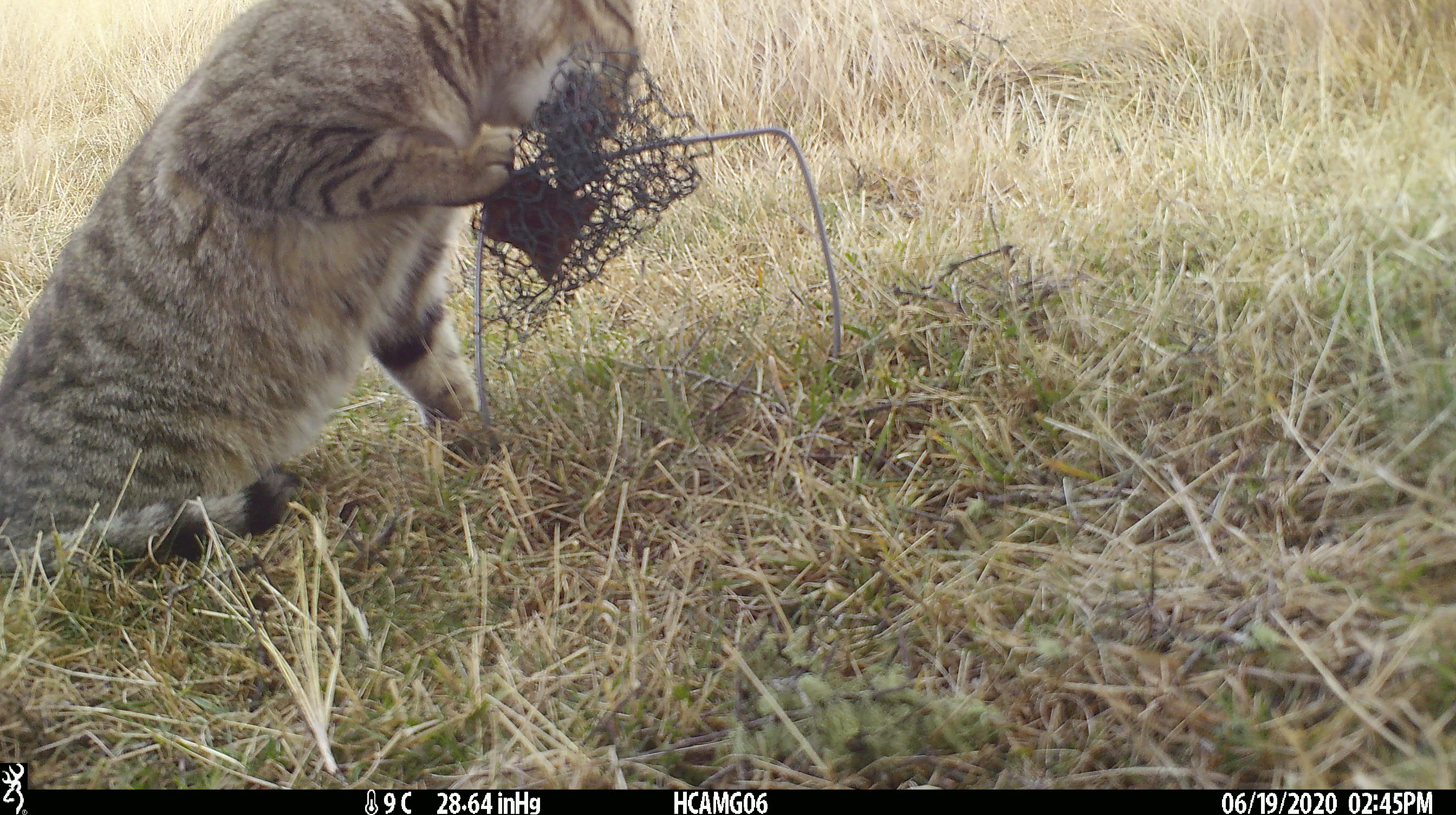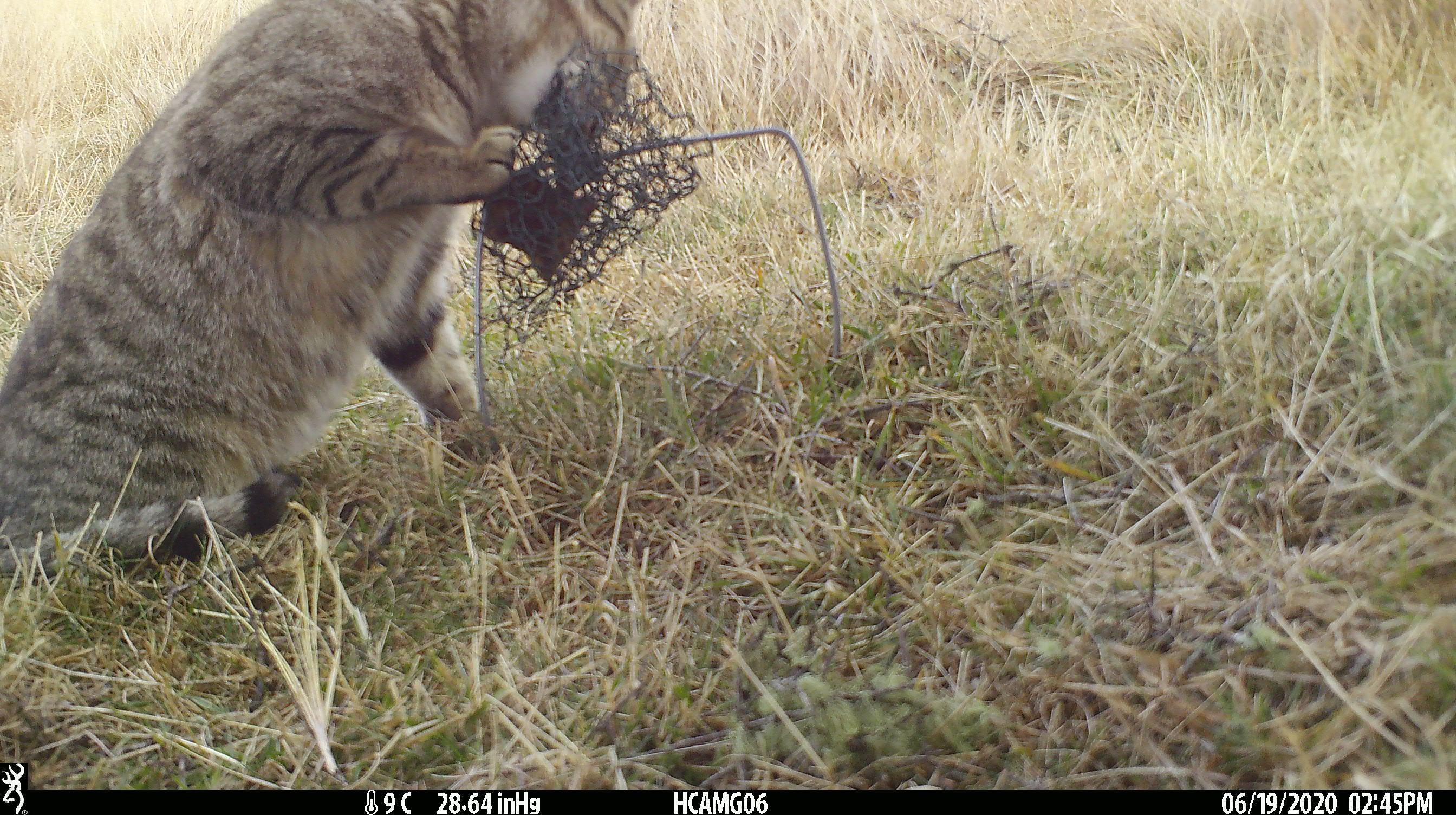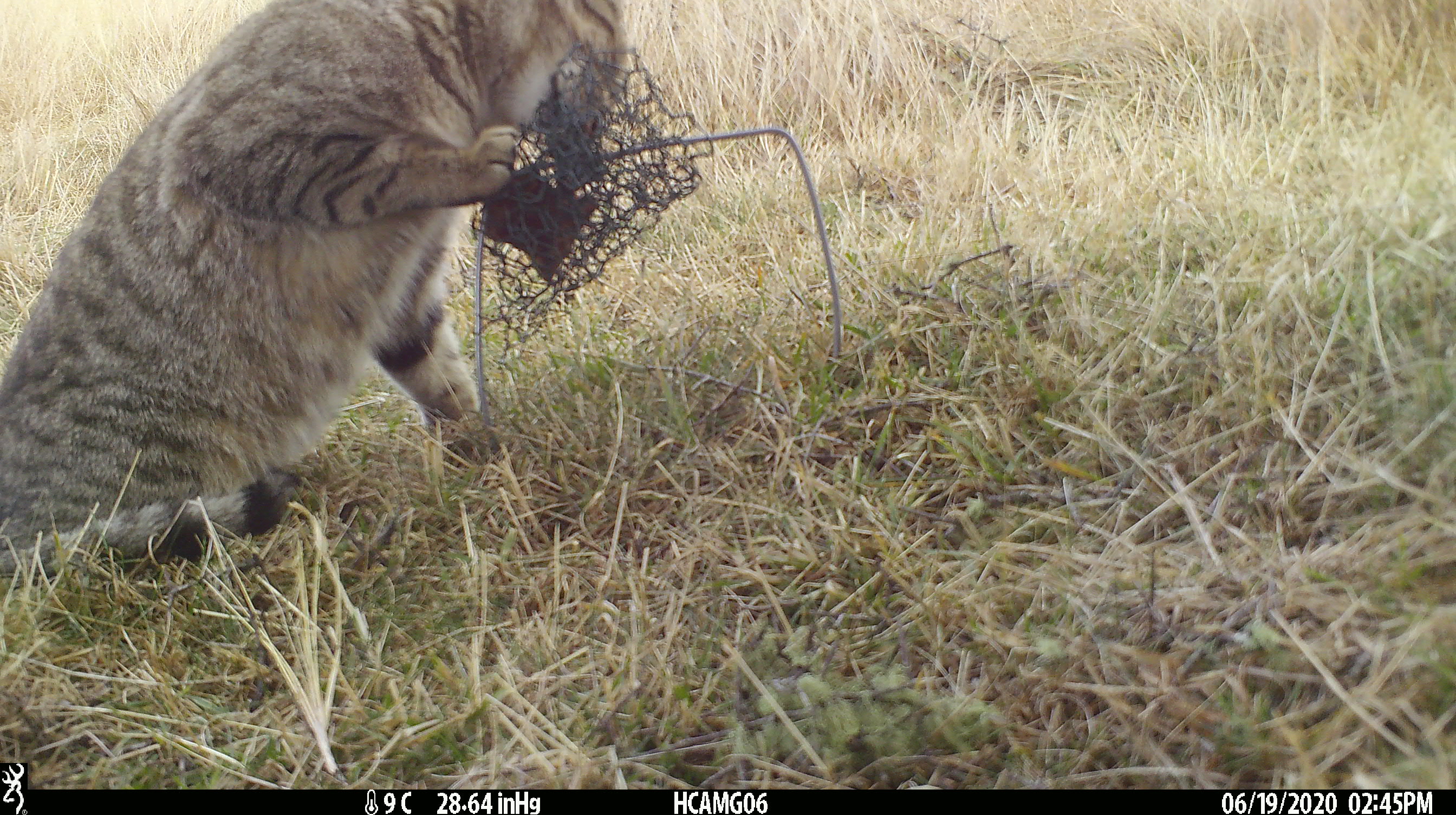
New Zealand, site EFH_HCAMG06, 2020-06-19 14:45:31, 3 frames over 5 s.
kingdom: Animalia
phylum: Chordata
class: Mammalia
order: Carnivora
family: Felidae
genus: Felis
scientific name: Felis catus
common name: domestic cat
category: cat